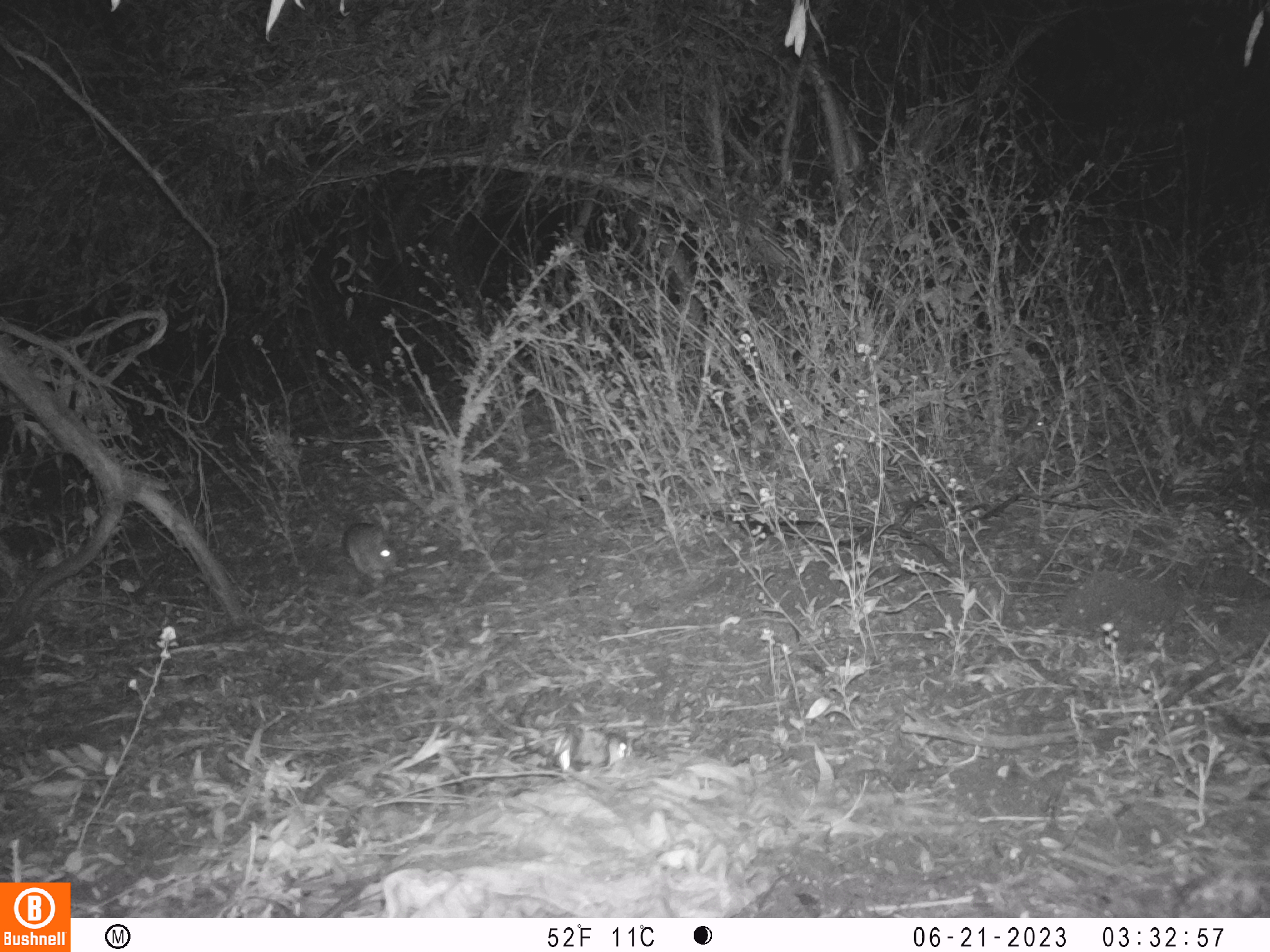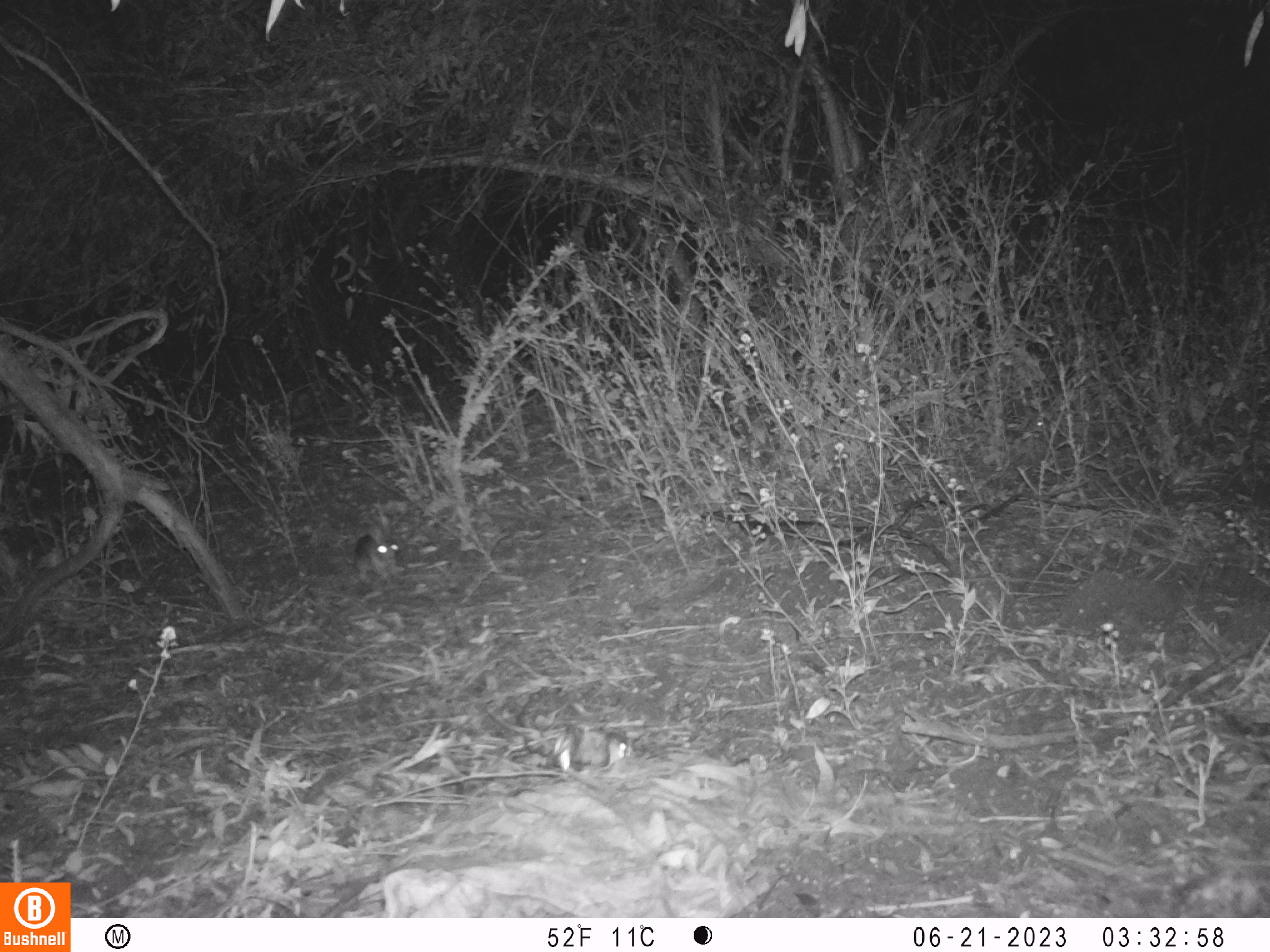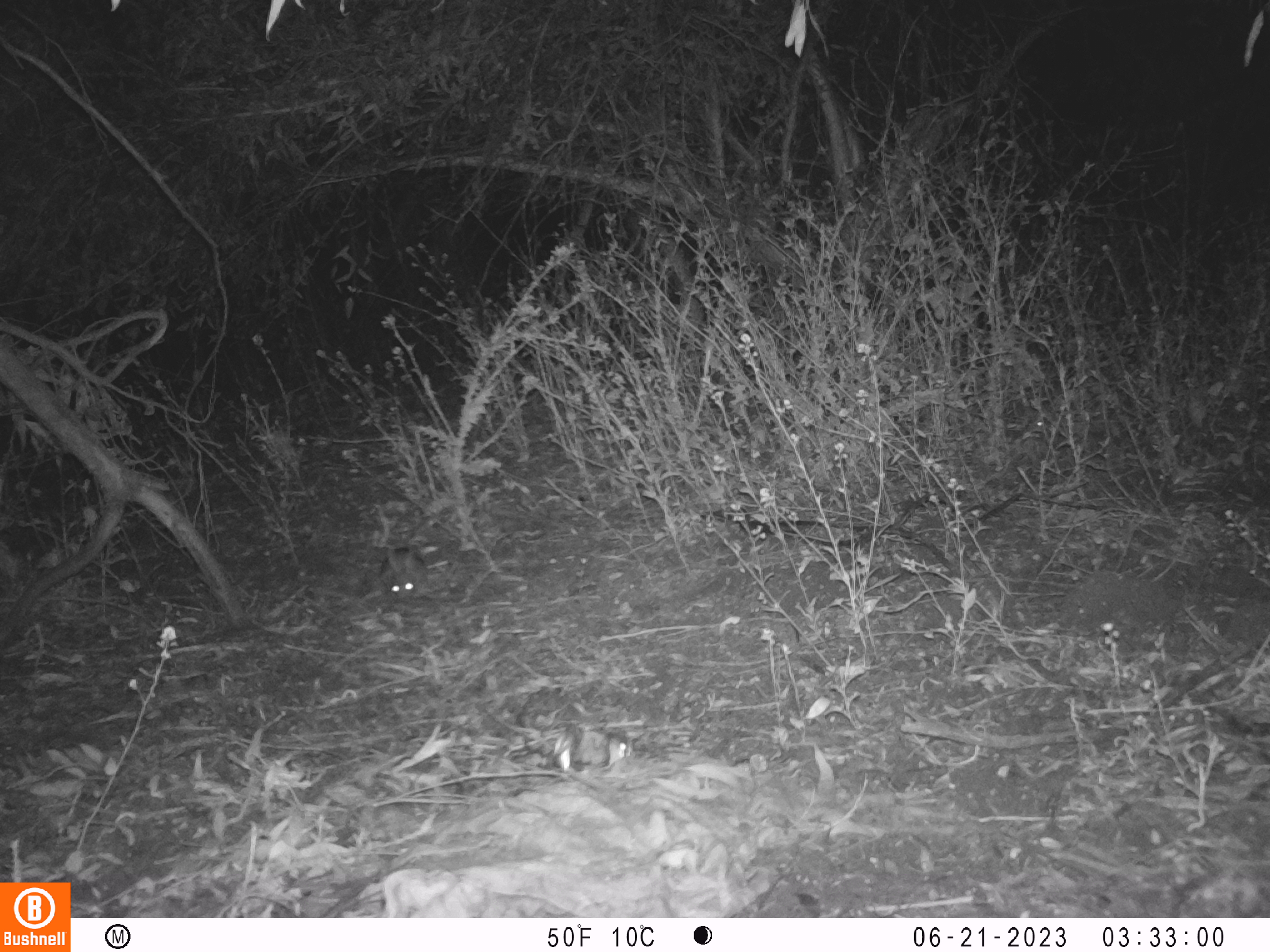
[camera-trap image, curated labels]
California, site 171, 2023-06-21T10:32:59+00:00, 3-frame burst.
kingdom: Animalia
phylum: Chordata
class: Mammalia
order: Lagomorpha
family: Leporidae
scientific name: Leporidae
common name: rabbit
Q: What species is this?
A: Rabbit (Leporidae).